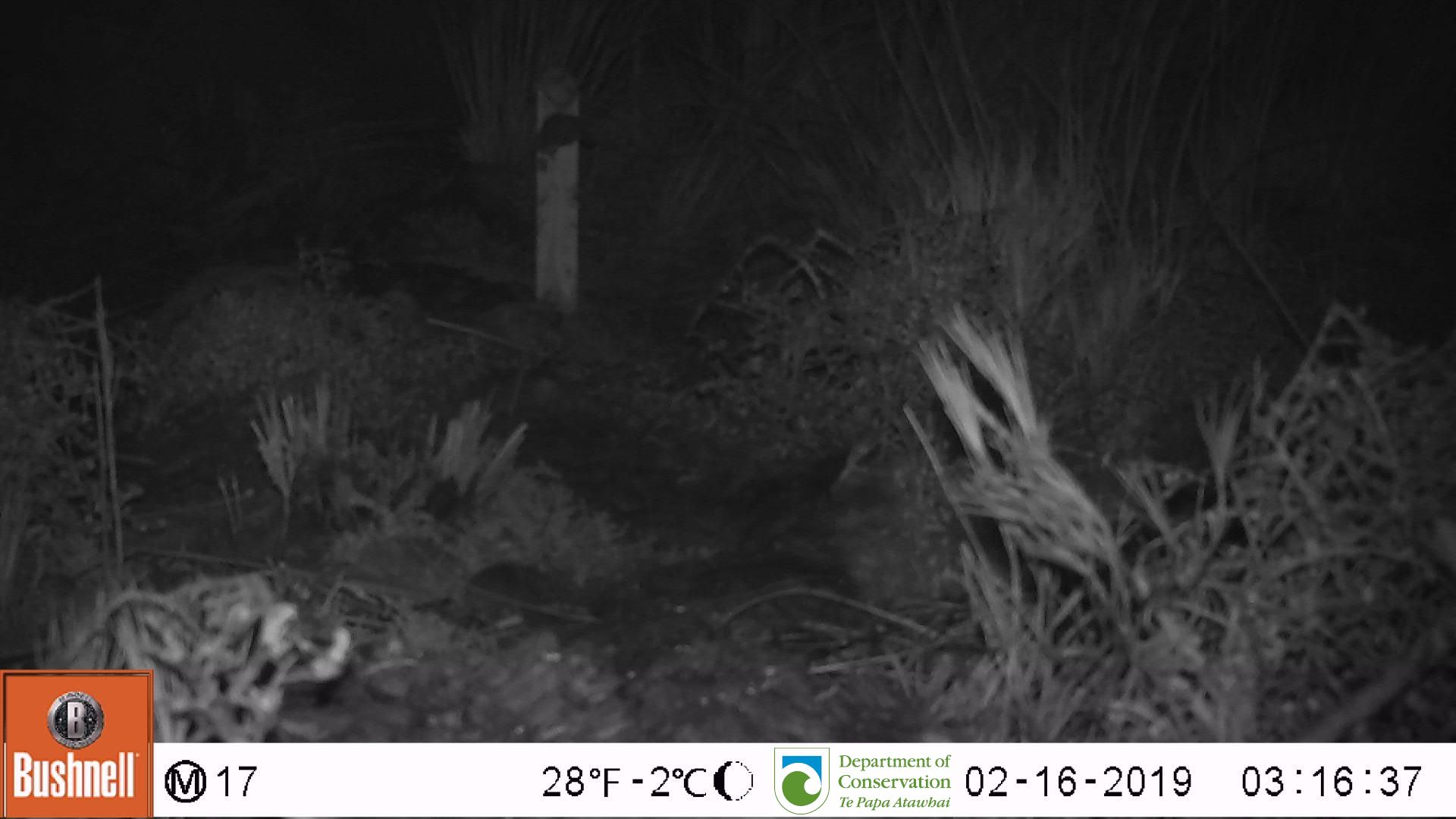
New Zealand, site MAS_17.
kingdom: Animalia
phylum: Chordata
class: Mammalia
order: Rodentia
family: Muridae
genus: Mus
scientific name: Mus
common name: mouse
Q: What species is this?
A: Mouse (Mus).